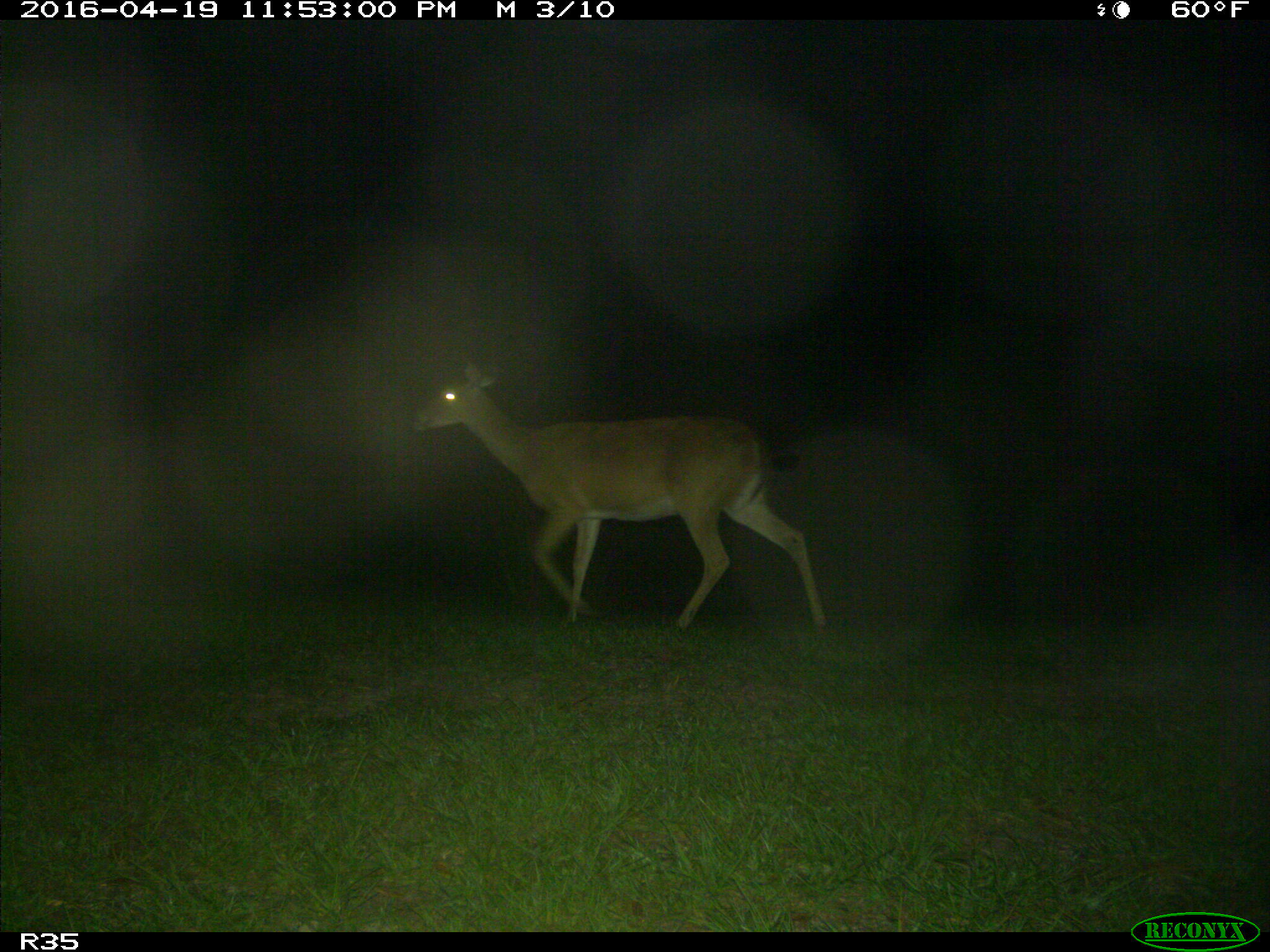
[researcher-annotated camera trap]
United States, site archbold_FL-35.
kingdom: Animalia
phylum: Chordata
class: Mammalia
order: Artiodactyla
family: Cervidae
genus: Odocoileus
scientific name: Odocoileus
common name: deer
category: unidentified deer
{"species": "unidentified deer (deer) (Odocoileus)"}